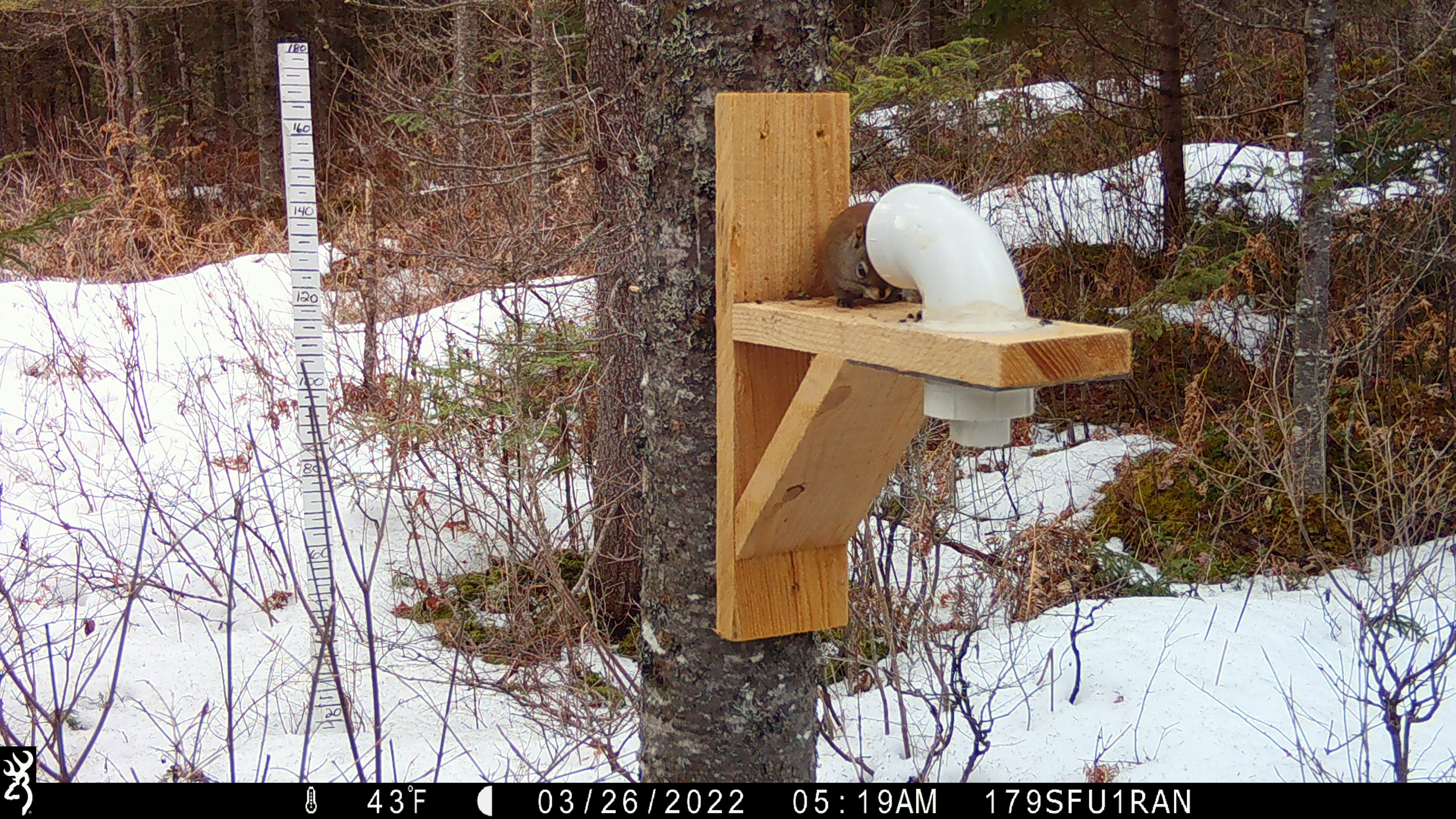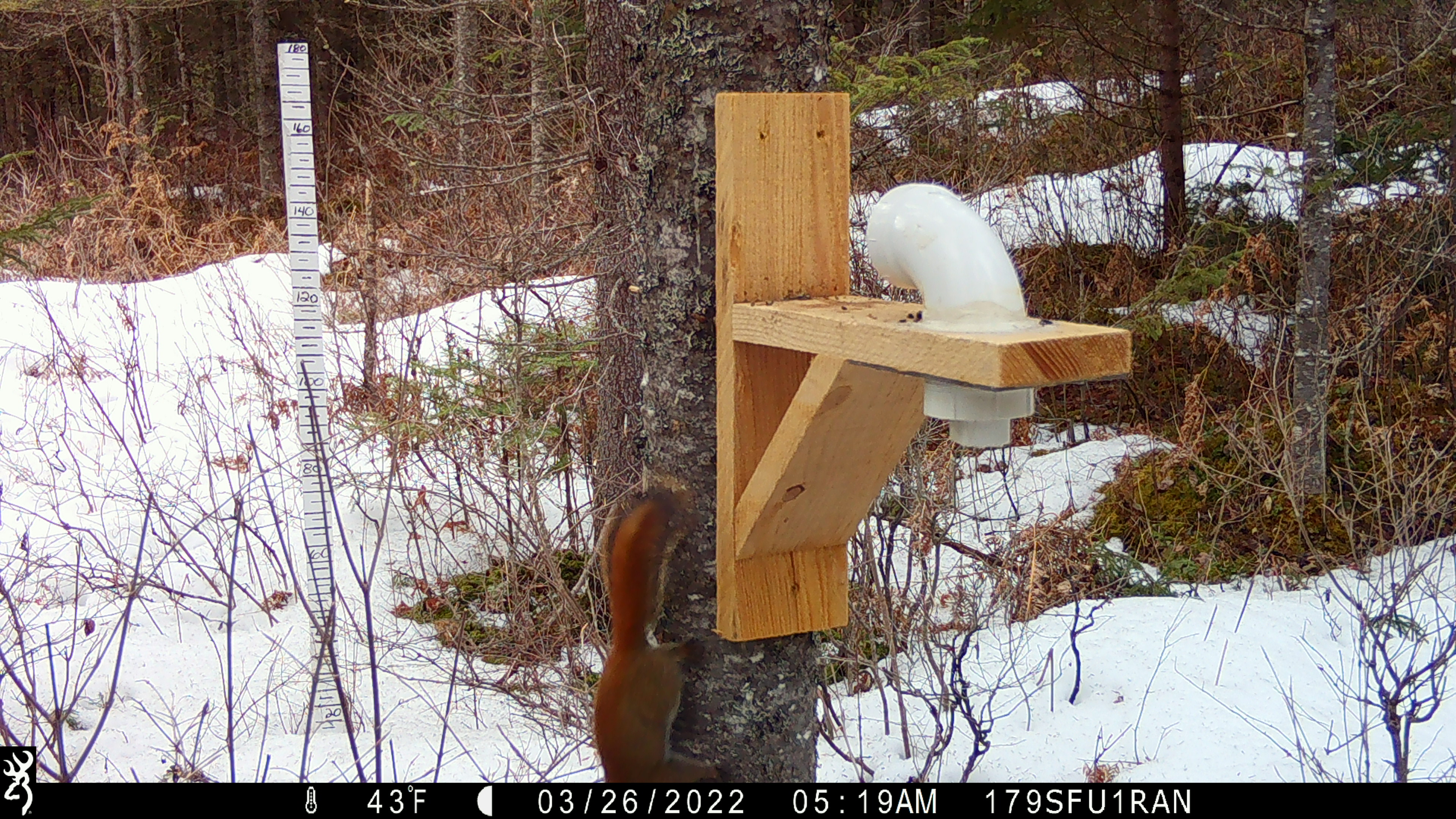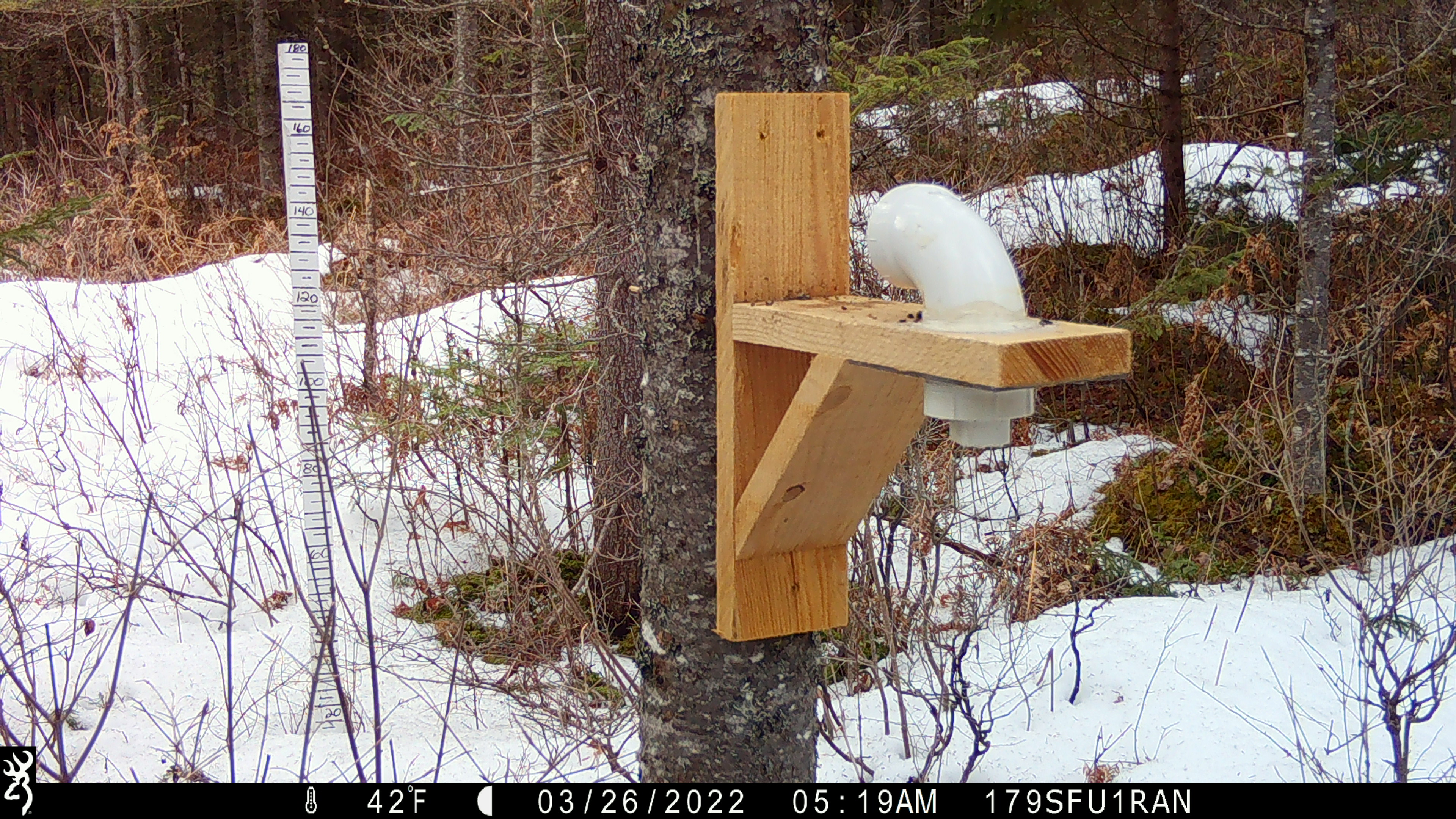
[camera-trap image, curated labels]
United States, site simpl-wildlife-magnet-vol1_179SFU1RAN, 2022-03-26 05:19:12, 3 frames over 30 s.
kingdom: Animalia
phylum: Chordata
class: Mammalia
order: Rodentia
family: Sciuridae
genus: Tamiasciurus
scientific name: Tamiasciurus hudsonicus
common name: red squirrel